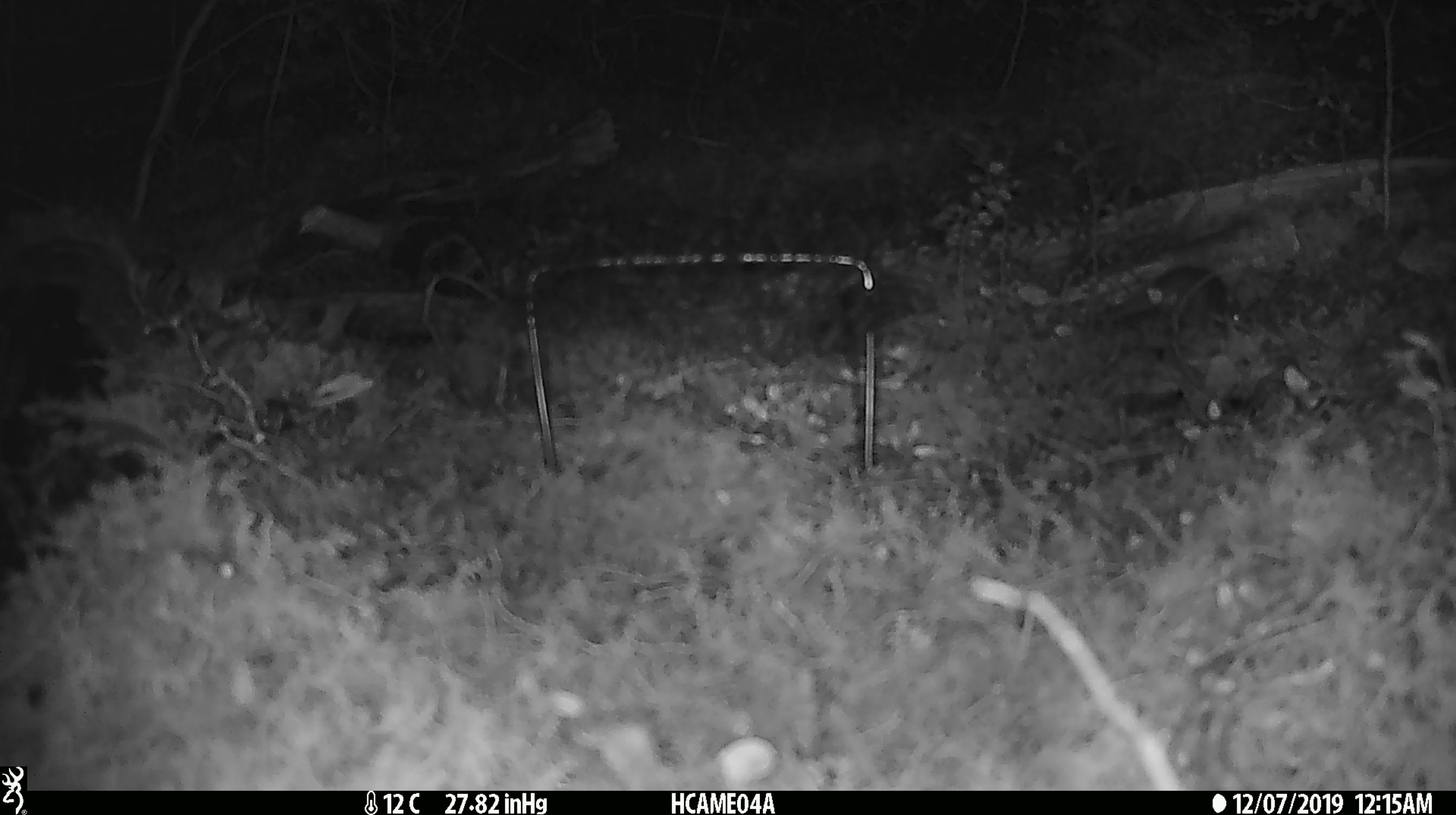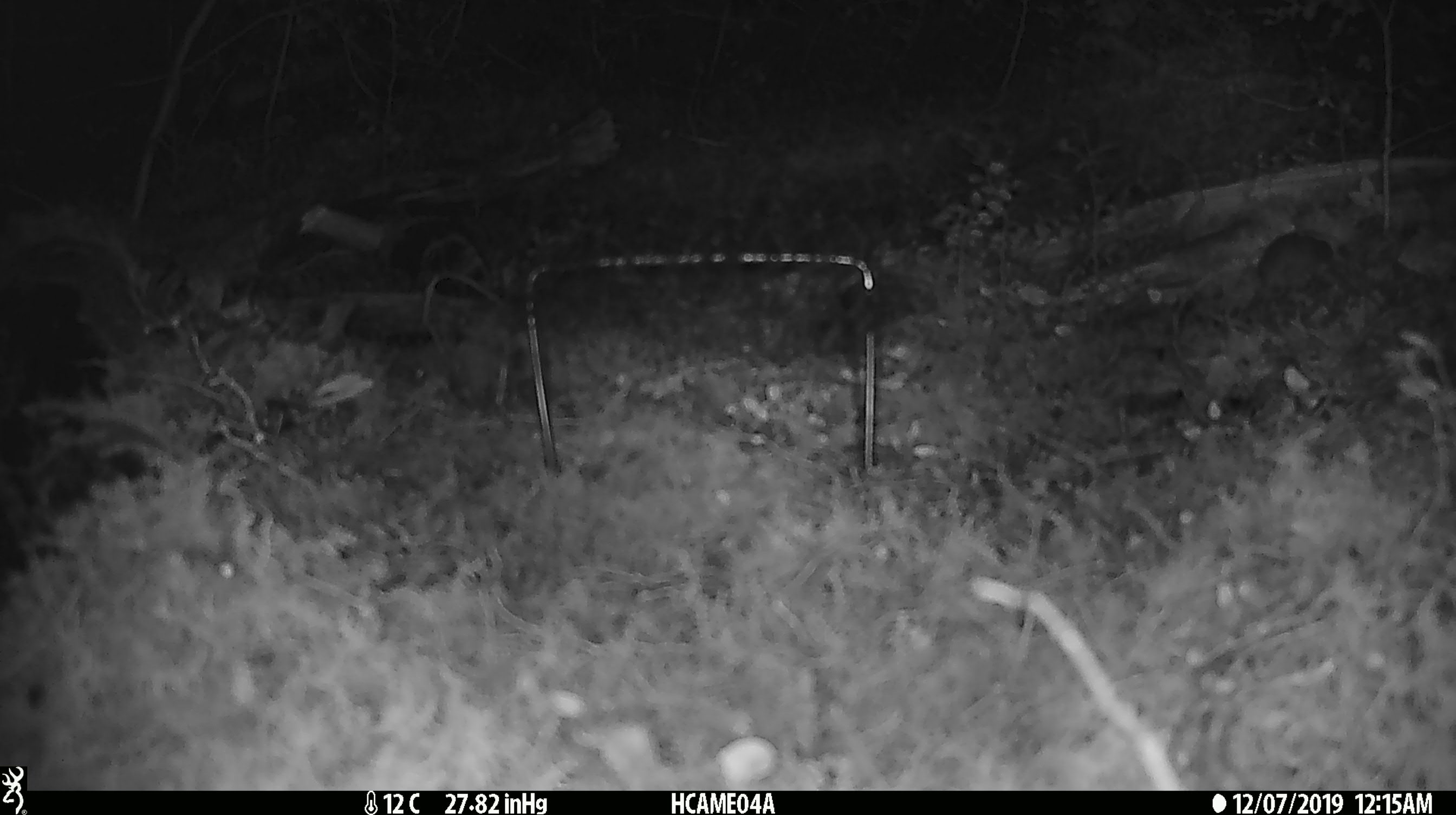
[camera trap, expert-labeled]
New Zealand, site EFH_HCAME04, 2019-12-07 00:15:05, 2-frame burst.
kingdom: Animalia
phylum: Chordata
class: Mammalia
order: Rodentia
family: Muridae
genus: Mus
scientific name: Mus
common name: mouse